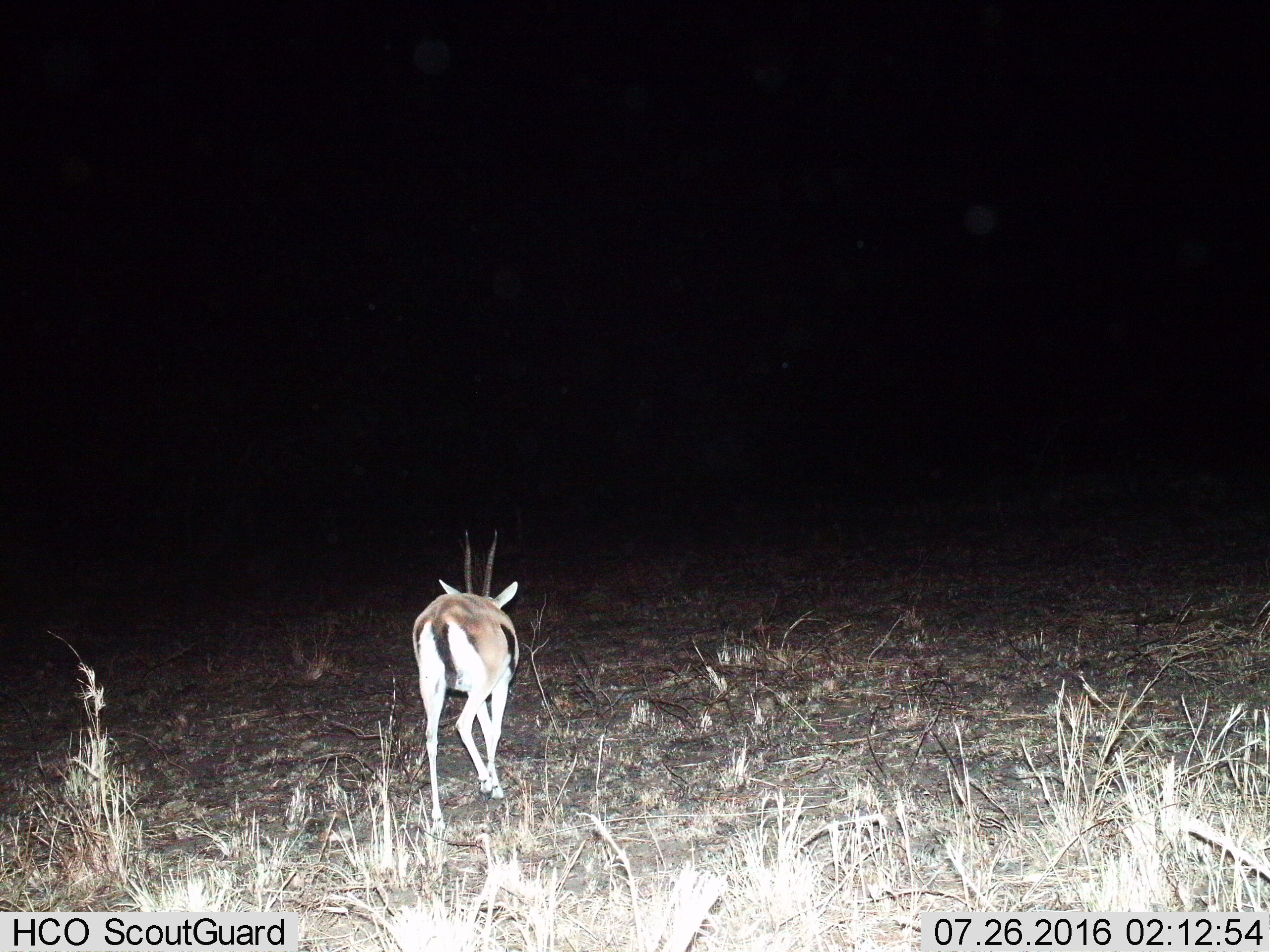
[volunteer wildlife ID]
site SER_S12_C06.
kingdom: Animalia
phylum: Chordata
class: Mammalia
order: Artiodactyla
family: Bovidae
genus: Eudorcas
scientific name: Eudorcas thomsonii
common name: thomson's gazelle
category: gazellethomsons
Gazellethomsons (thomson's gazelle) (Eudorcas thomsonii), count 1. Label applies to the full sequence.